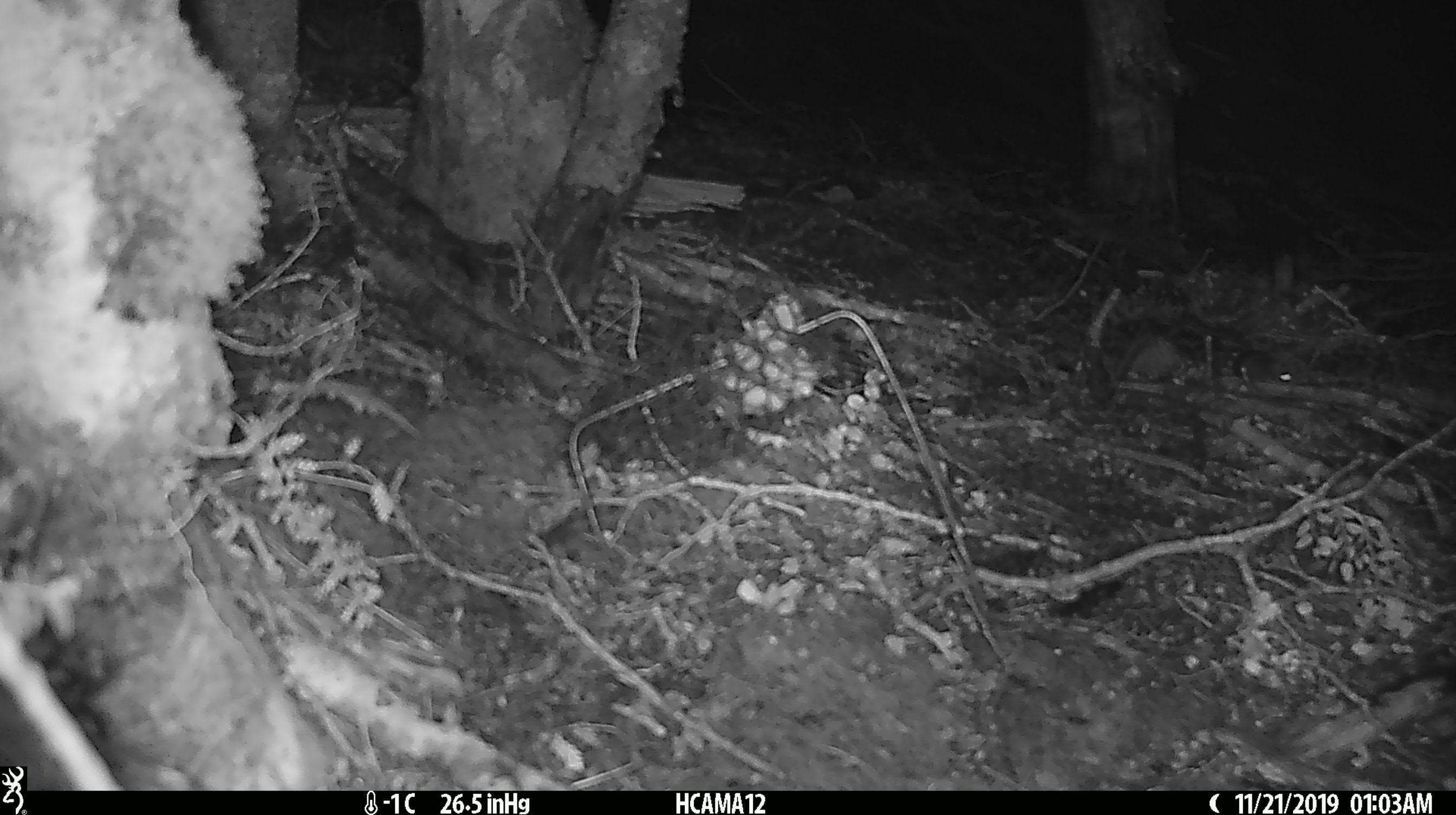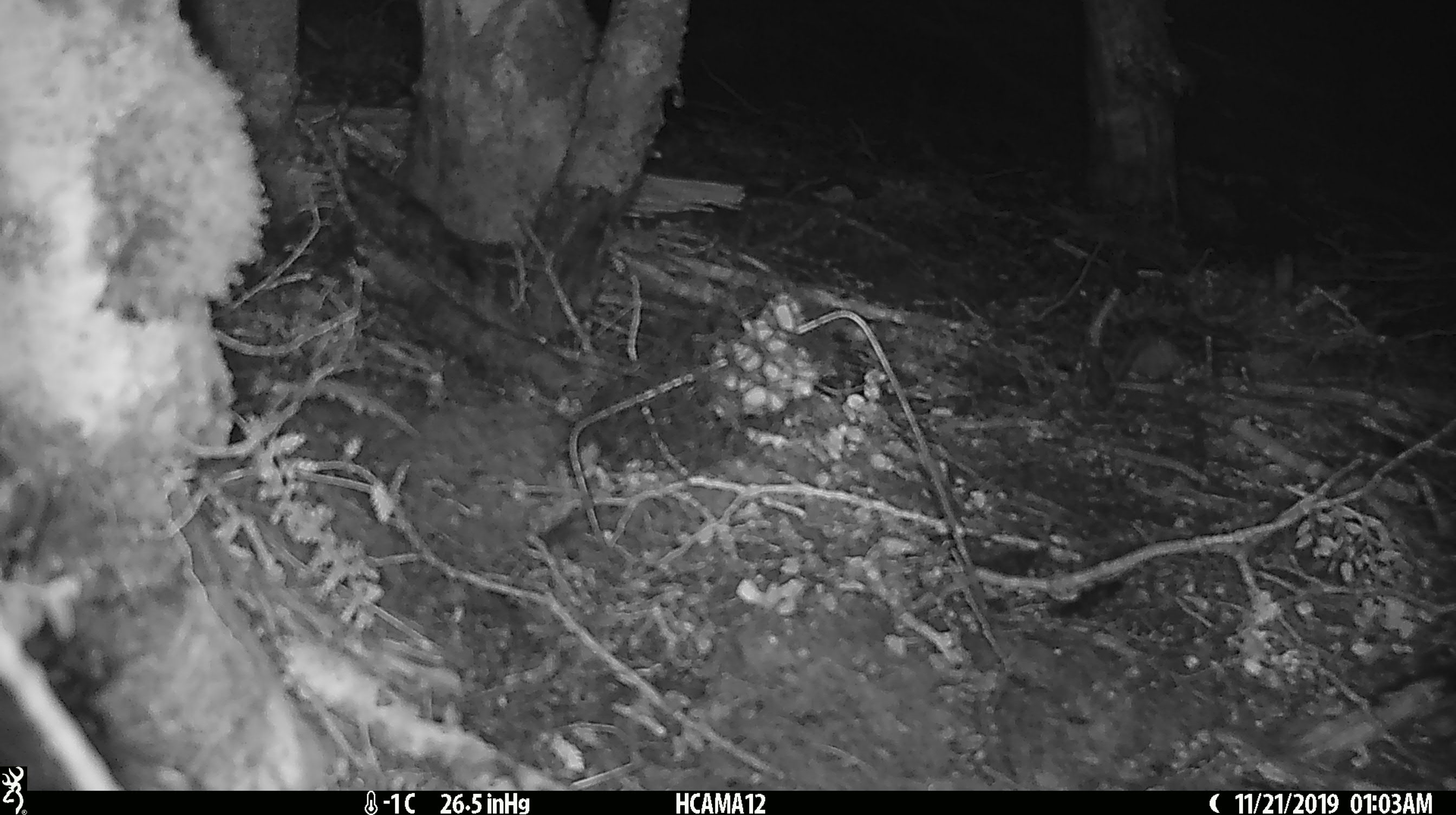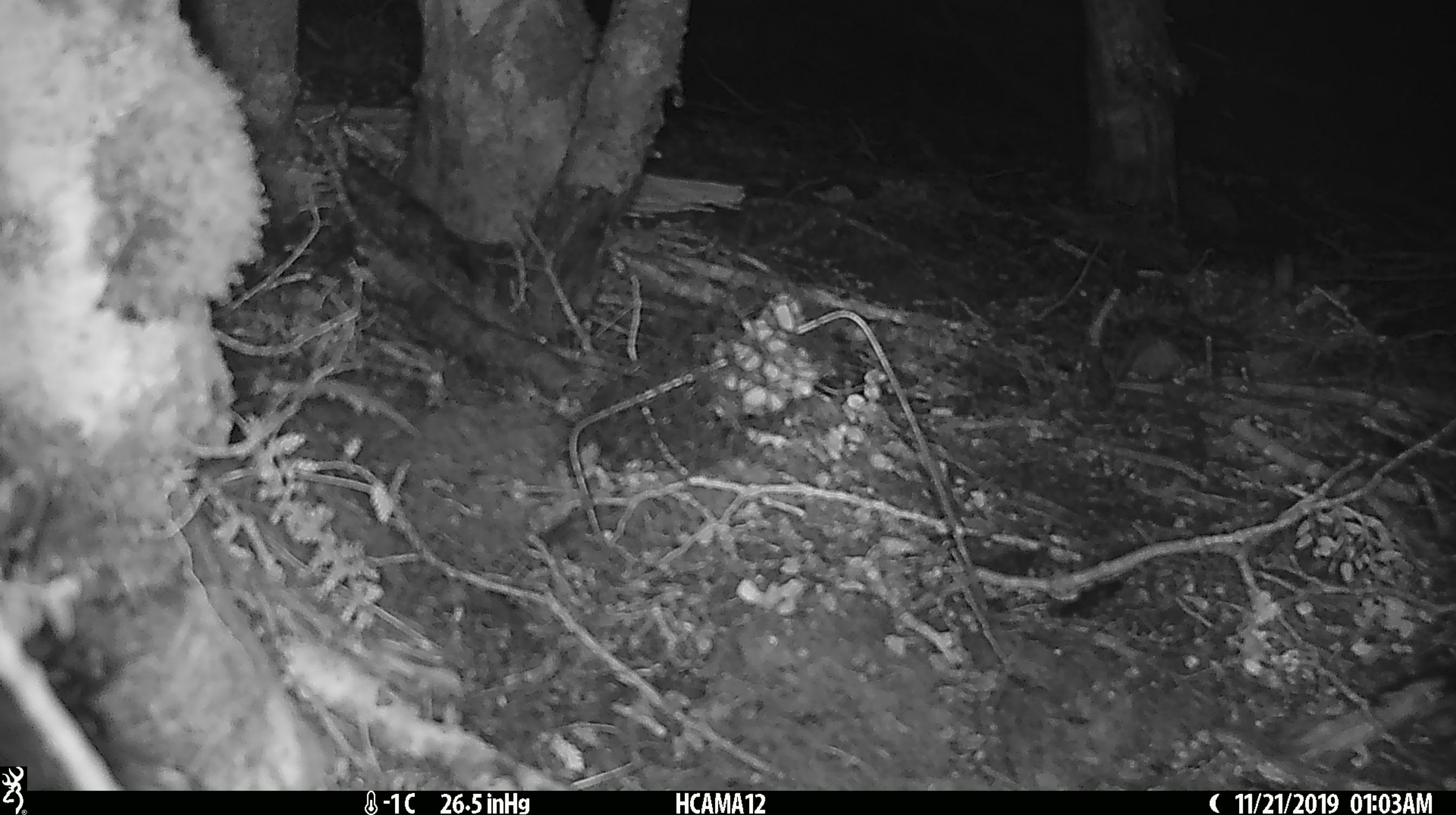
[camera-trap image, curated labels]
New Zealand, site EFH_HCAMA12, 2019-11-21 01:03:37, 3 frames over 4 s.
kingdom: Animalia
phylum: Chordata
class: Mammalia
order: Rodentia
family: Muridae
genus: Mus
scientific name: Mus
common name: mouse